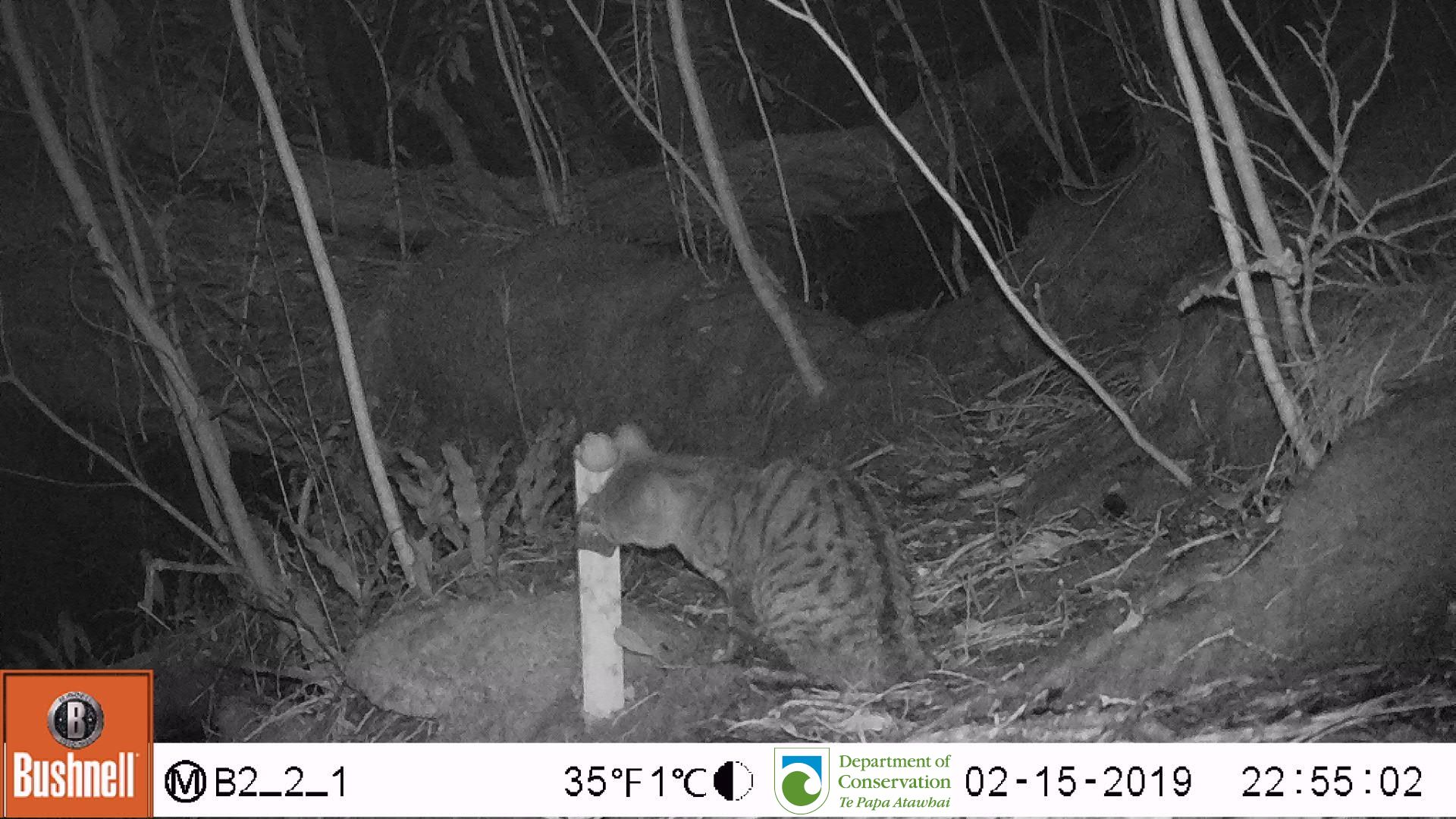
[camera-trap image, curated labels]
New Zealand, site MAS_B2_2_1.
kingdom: Animalia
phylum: Chordata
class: Mammalia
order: Carnivora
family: Felidae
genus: Felis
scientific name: Felis catus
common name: domestic cat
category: cat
Cat (domestic cat) (Felis catus).